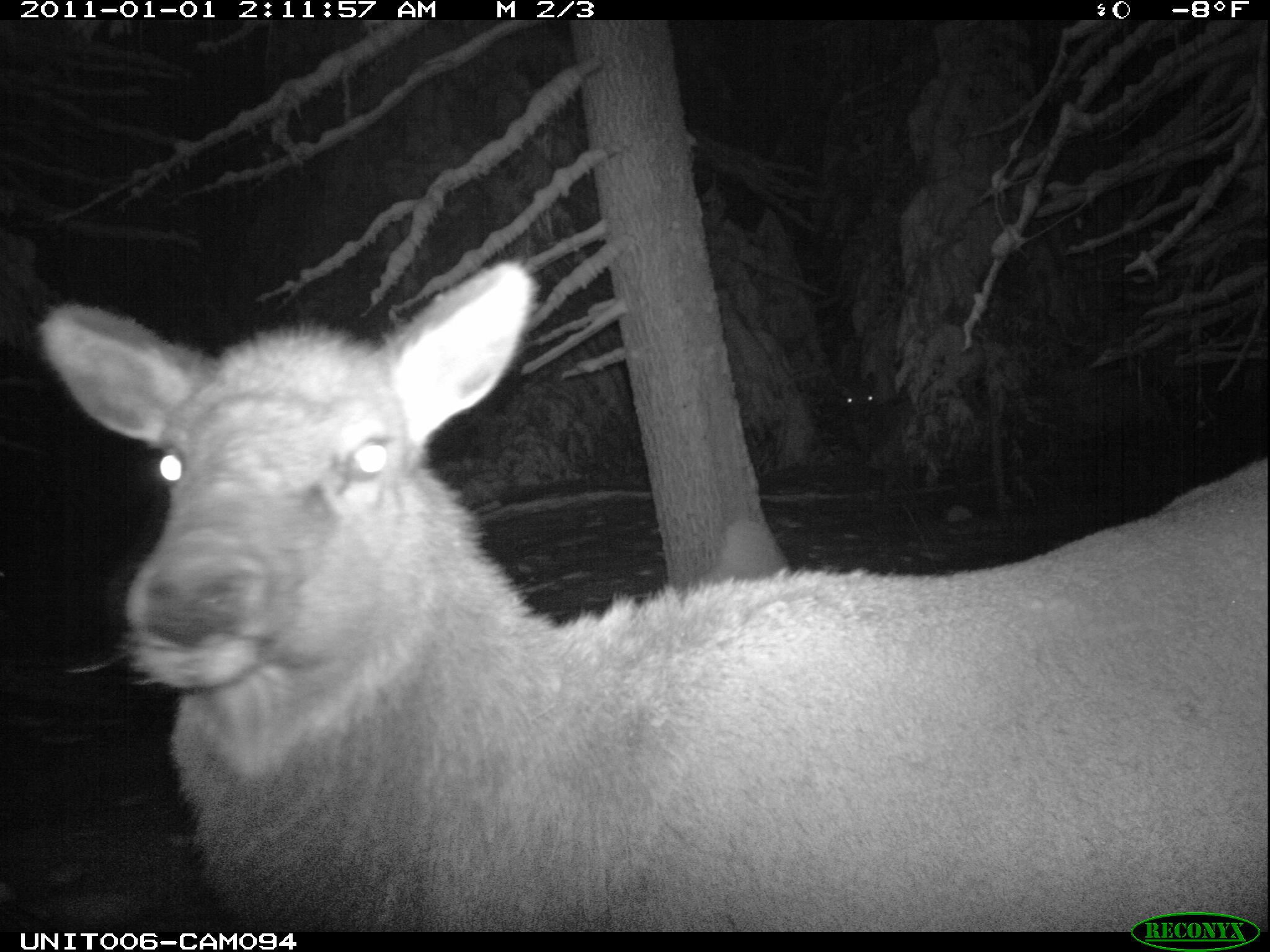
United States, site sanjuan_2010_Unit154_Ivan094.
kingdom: Animalia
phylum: Chordata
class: Mammalia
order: Artiodactyla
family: Cervidae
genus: Cervus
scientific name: Cervus elaphus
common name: red deer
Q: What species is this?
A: Cervus elaphus (red deer).